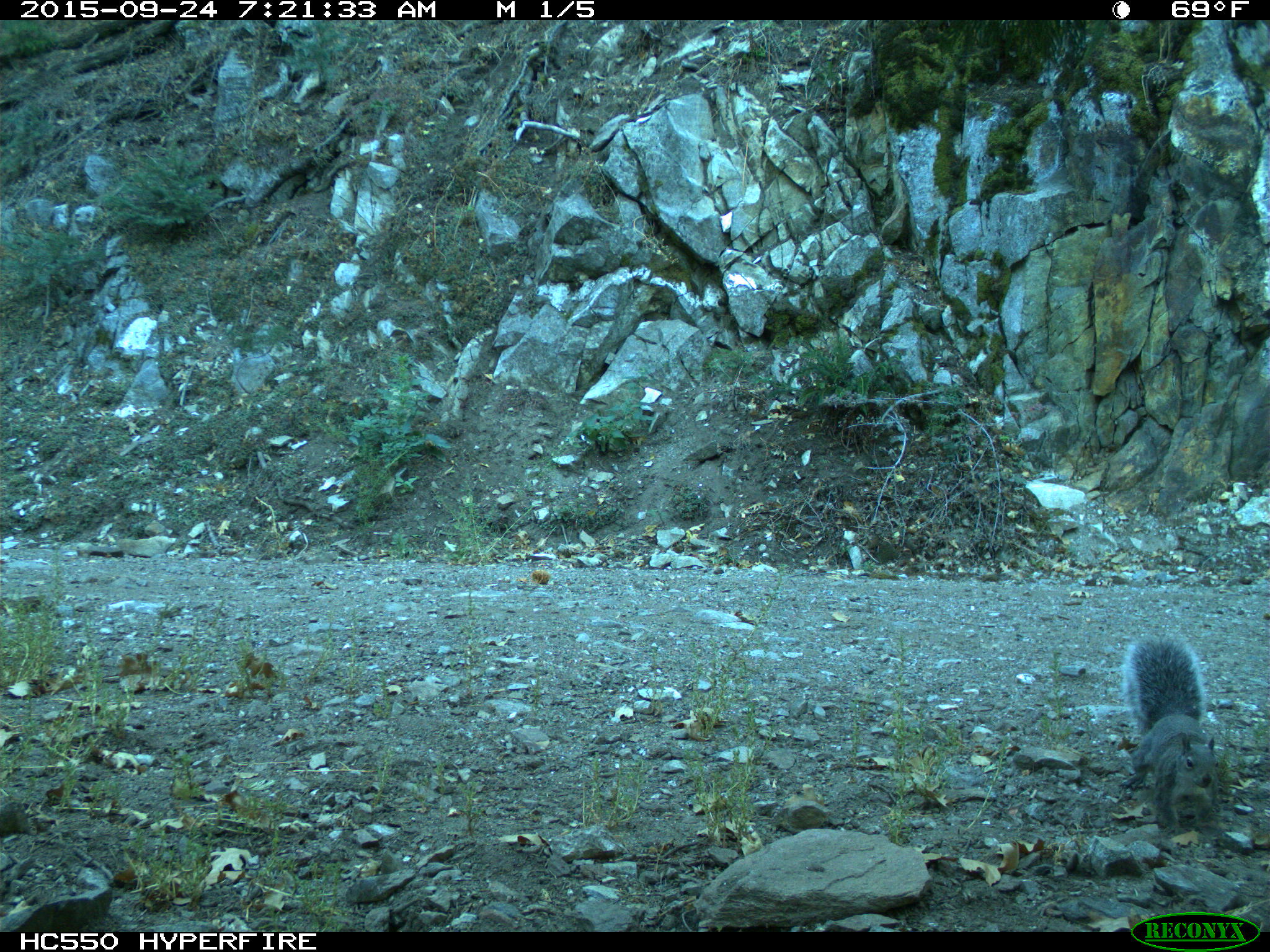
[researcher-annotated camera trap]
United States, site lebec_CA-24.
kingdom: Animalia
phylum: Chordata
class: Mammalia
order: Rodentia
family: Sciuridae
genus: Sciurus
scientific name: Sciurus carolinensis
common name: eastern gray squirrel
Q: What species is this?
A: Sciurus carolinensis (eastern gray squirrel).